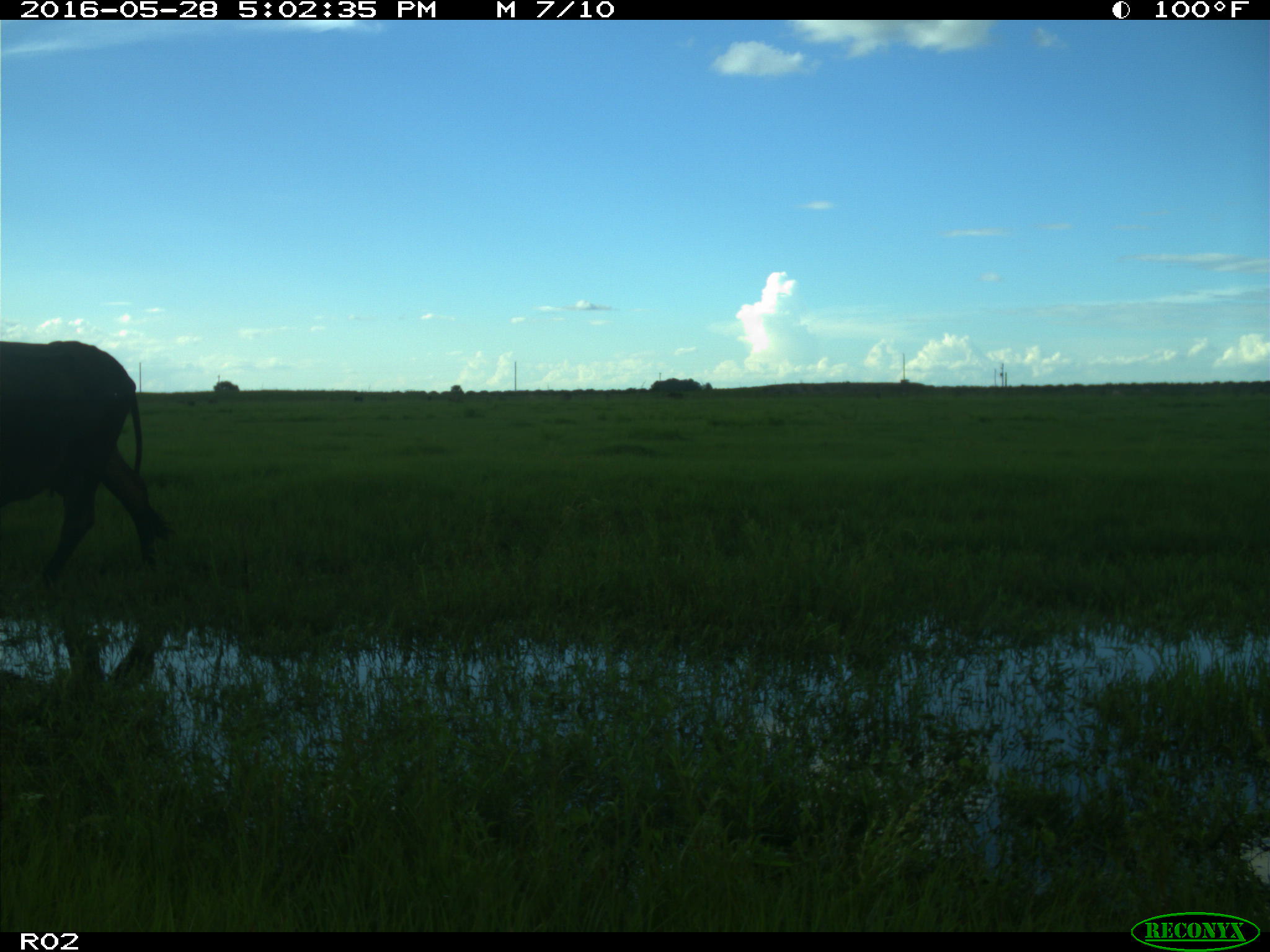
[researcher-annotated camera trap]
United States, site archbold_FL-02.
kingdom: Animalia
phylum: Chordata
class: Mammalia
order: Artiodactyla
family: Bovidae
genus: Bos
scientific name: Bos taurus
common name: domestic cow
Bos taurus (domestic cow).